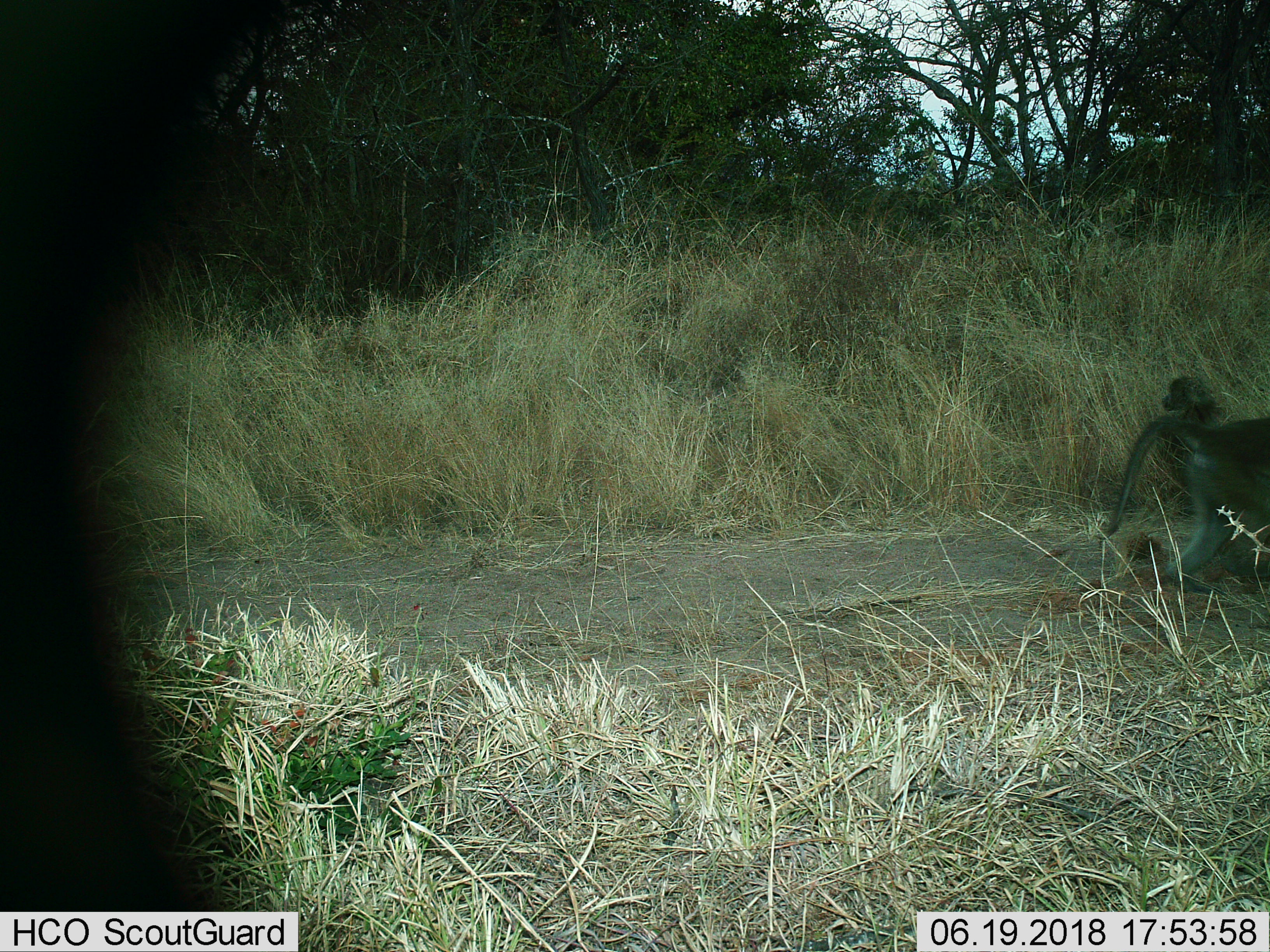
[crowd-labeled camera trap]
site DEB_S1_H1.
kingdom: Animalia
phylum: Chordata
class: Mammalia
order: Primates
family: Cercopithecidae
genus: Papio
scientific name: Papio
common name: baboon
Baboon (Papio), count 2. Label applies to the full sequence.